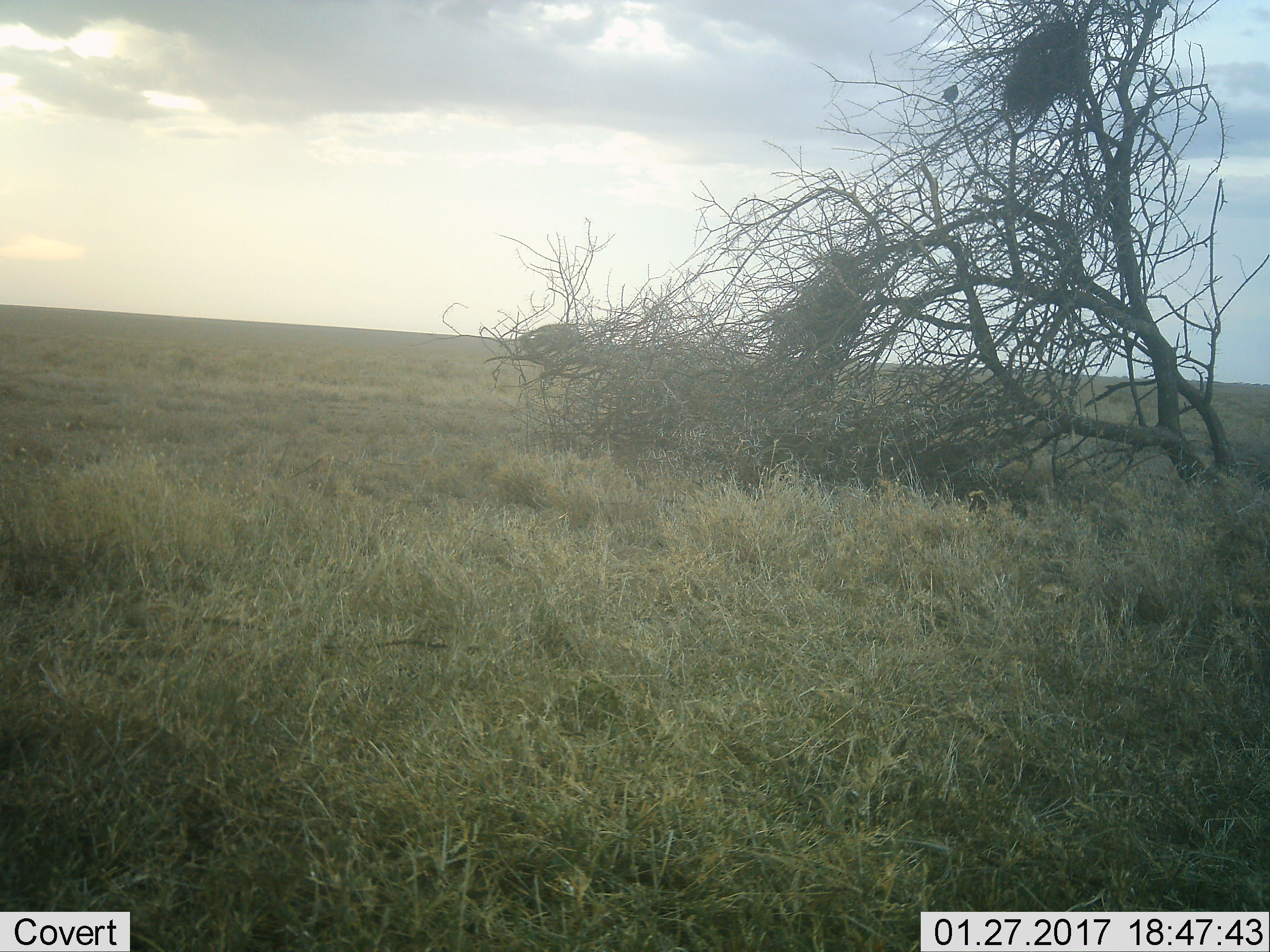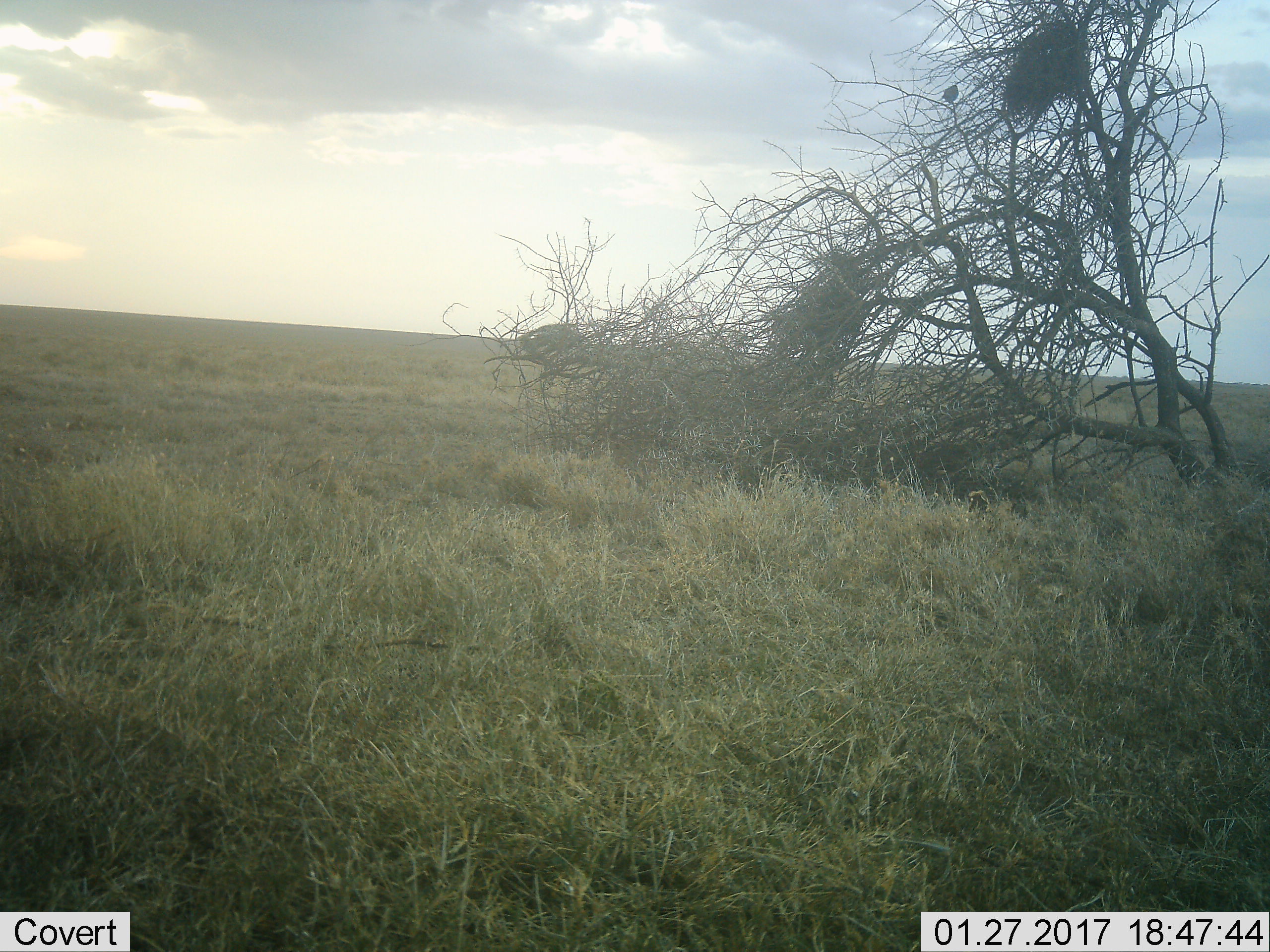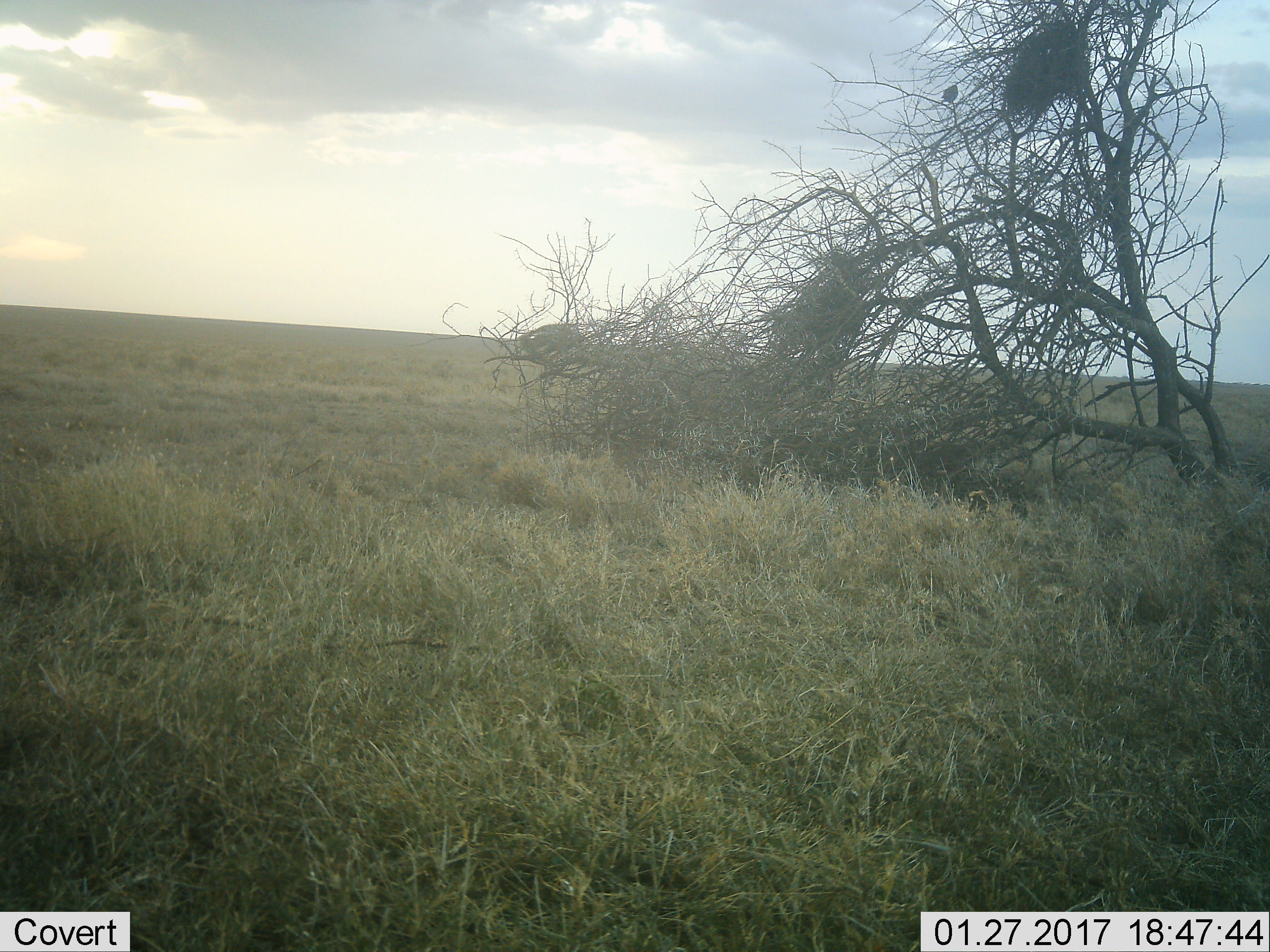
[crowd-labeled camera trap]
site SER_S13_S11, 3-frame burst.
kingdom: Animalia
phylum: Chordata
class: Aves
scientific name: Aves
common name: bird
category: birdother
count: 1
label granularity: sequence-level